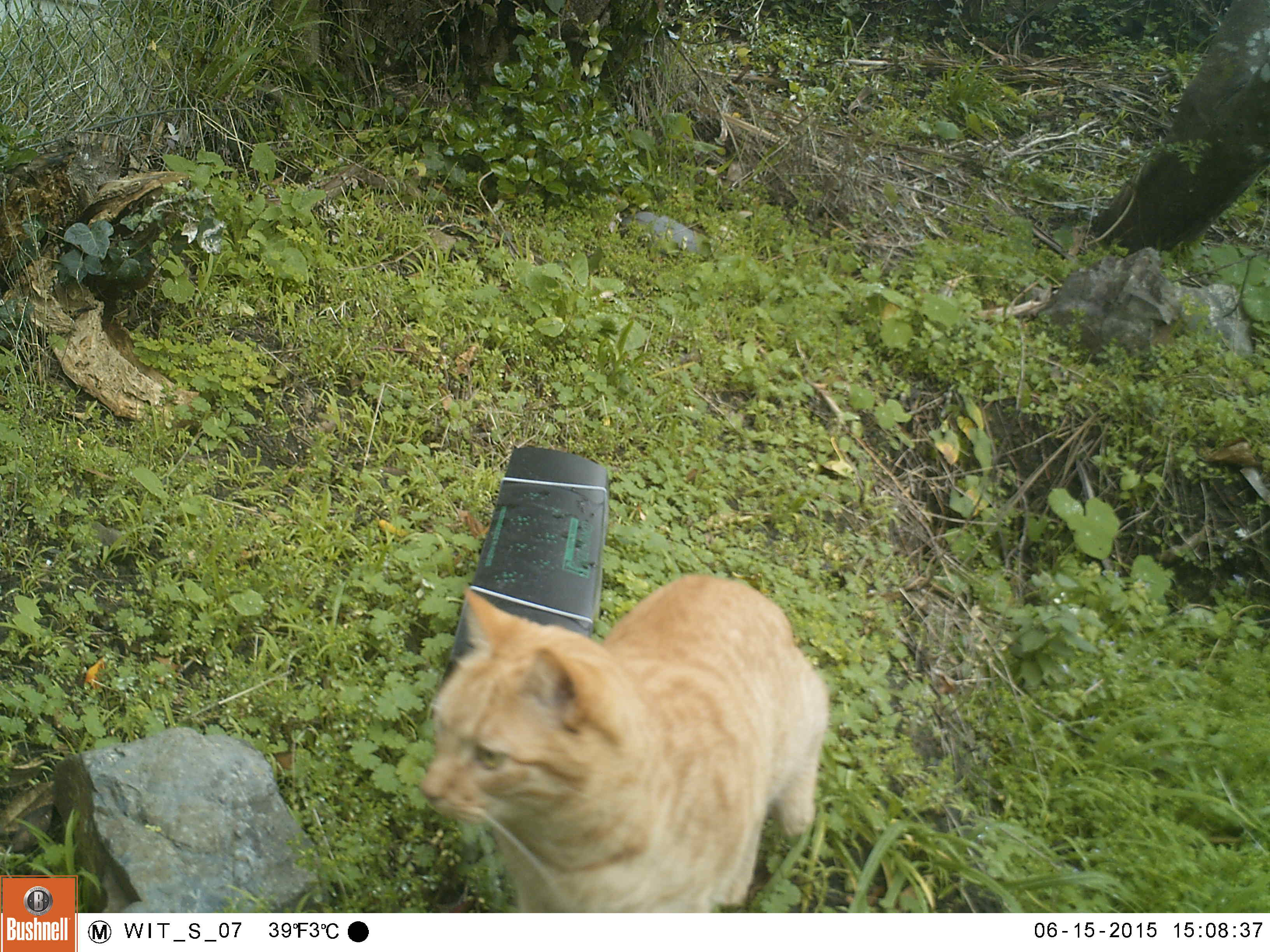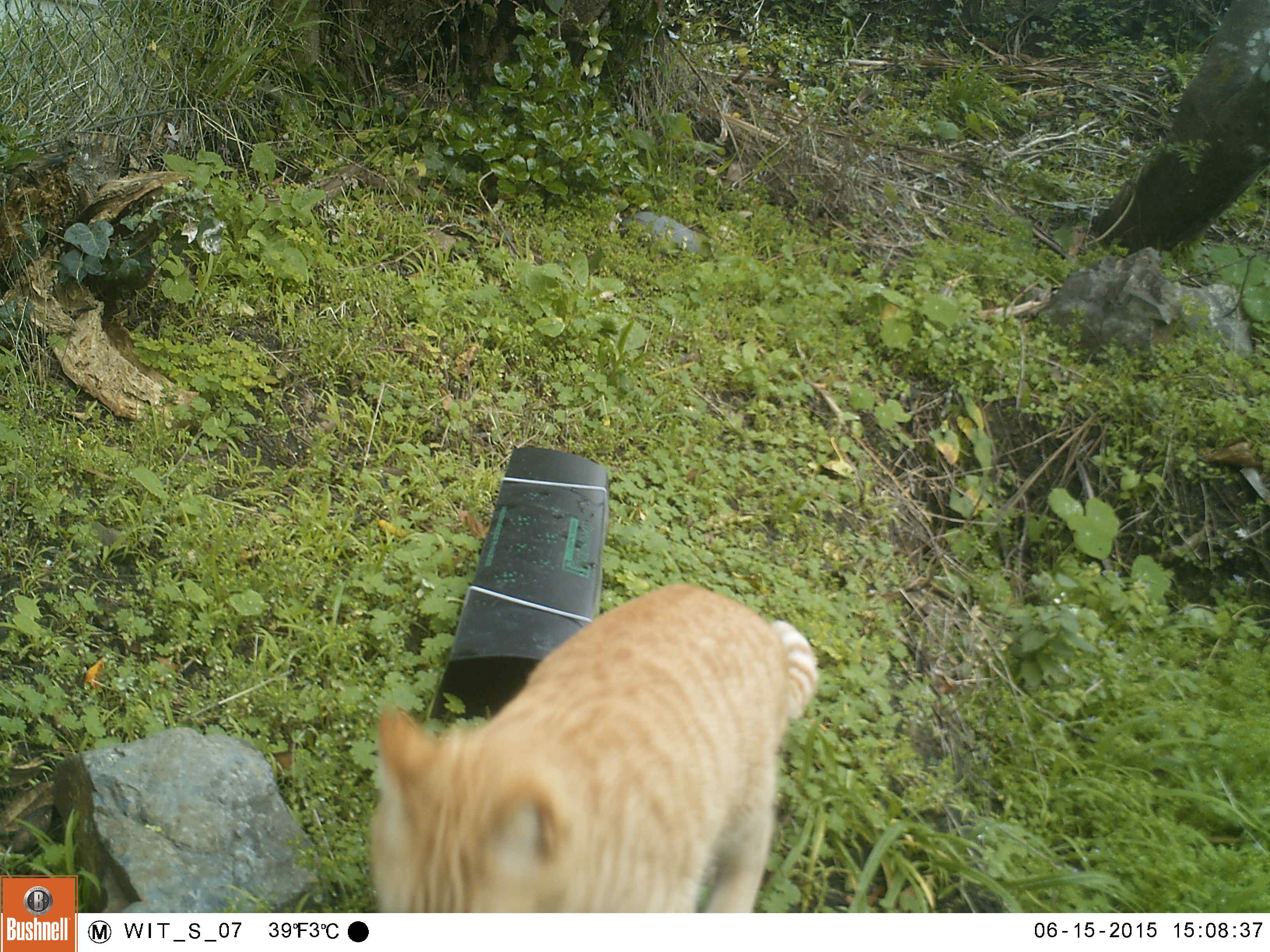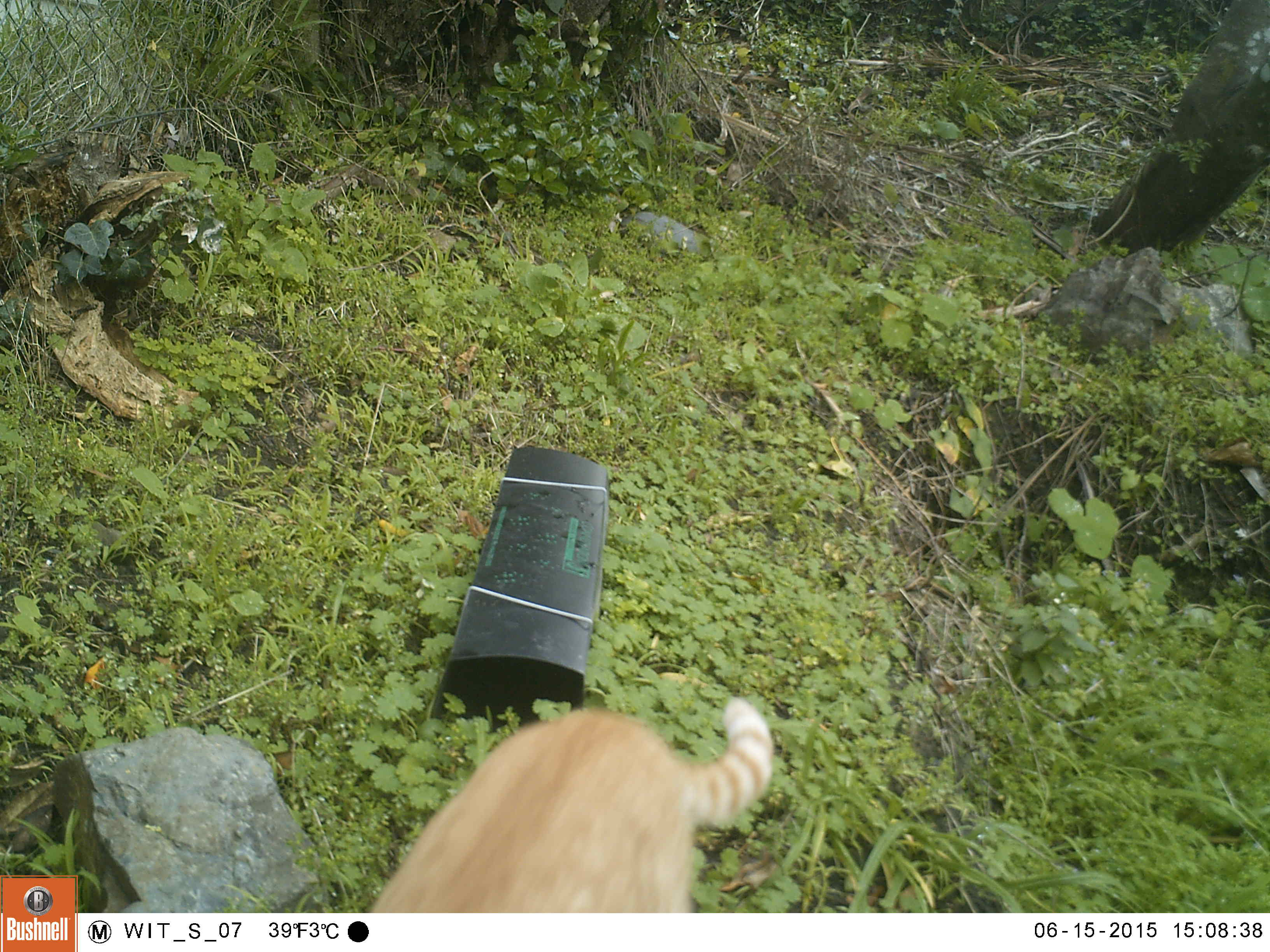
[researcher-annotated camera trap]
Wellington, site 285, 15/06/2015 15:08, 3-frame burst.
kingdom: Animalia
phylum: Chordata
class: Mammalia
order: Carnivora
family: Felidae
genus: Felis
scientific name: Felis catus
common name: cat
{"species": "cat (Felis catus)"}